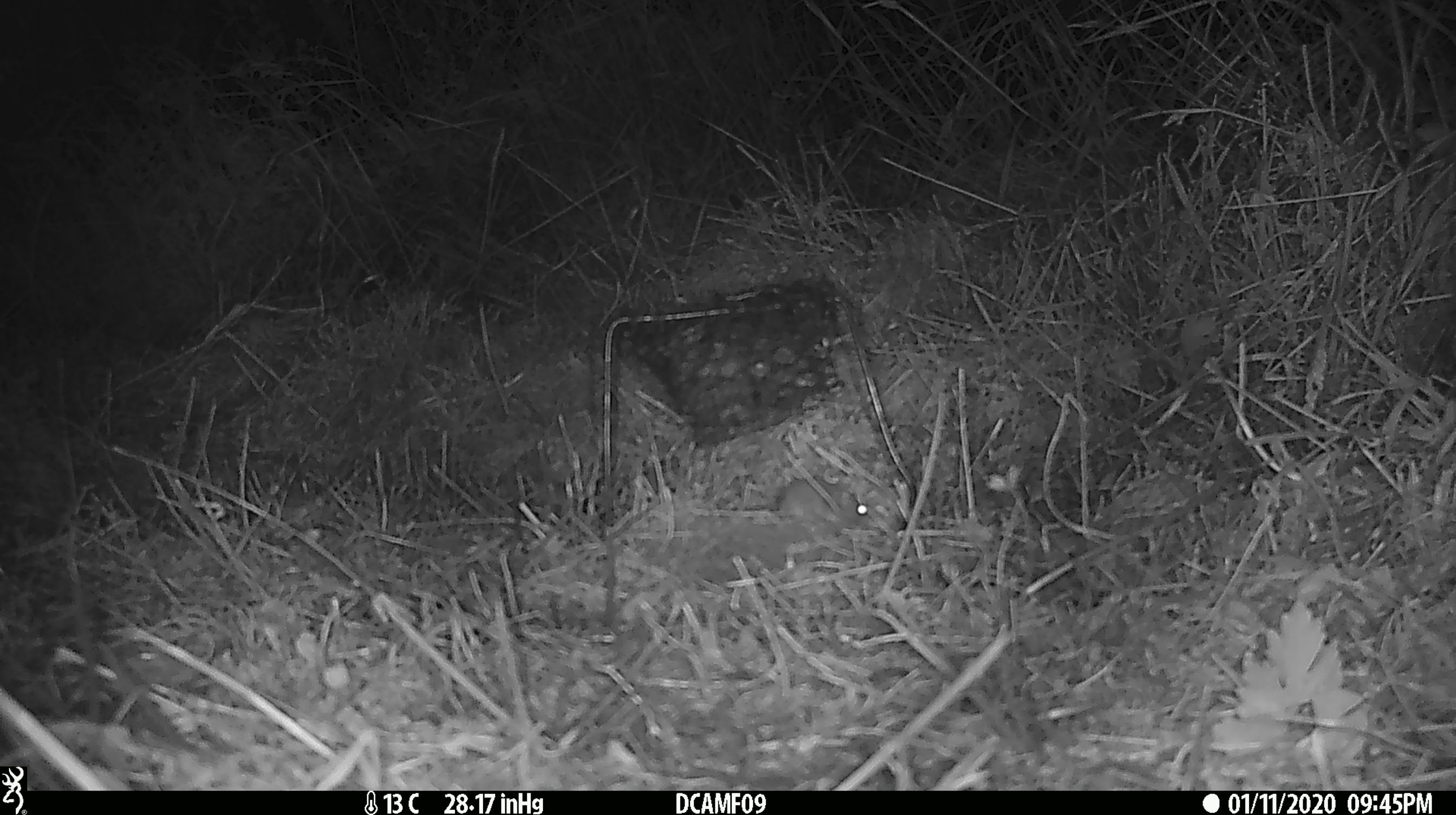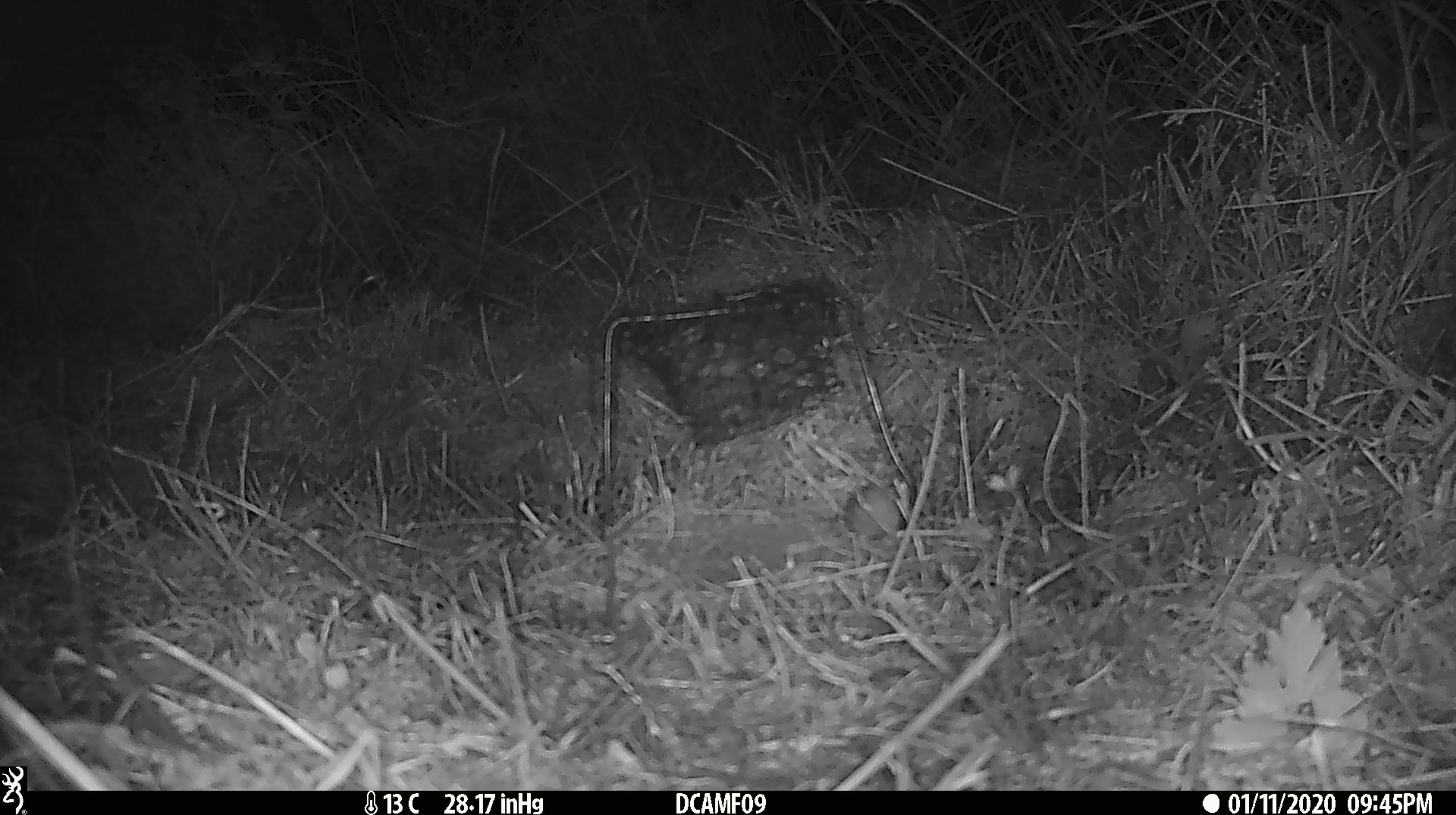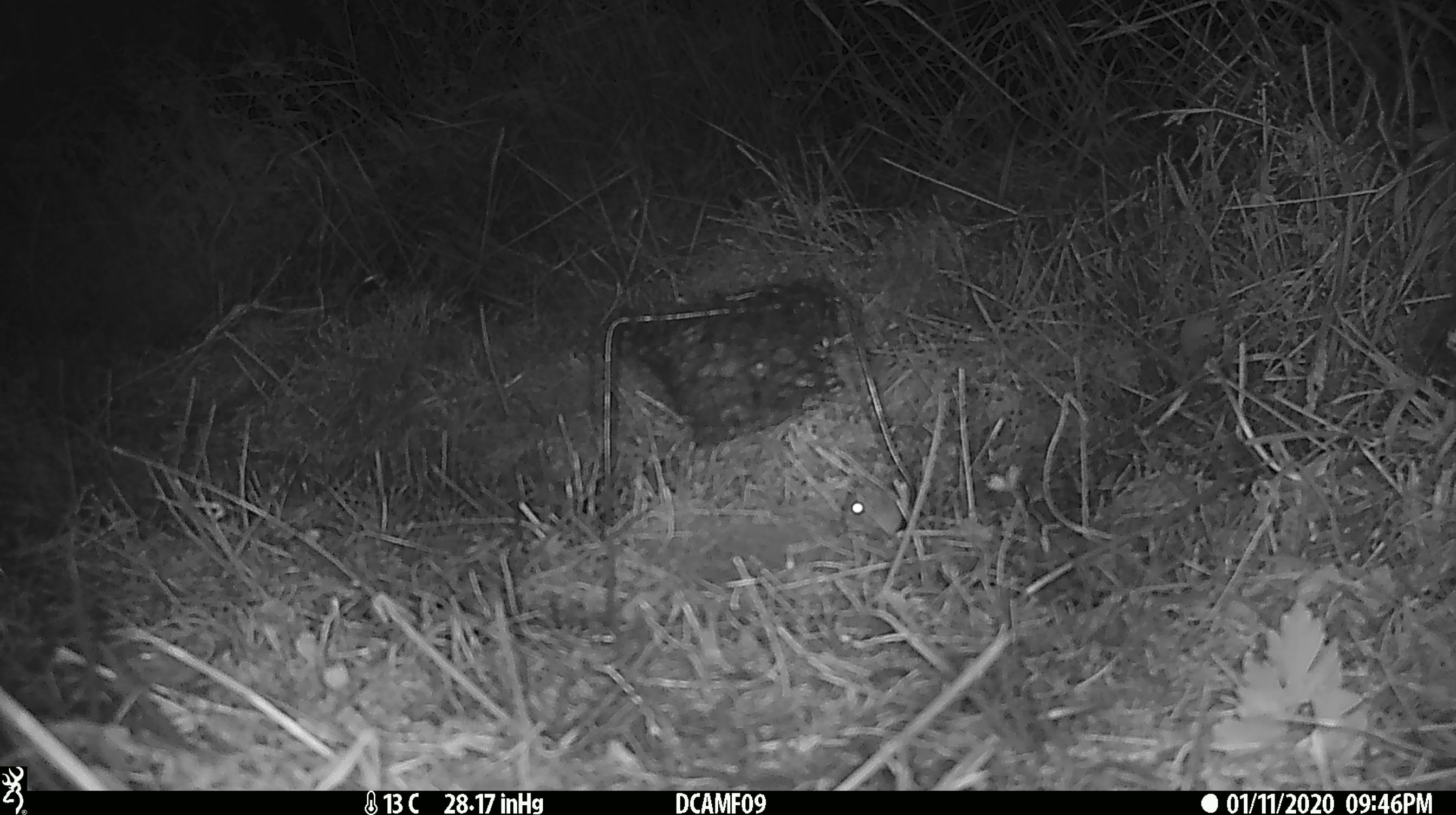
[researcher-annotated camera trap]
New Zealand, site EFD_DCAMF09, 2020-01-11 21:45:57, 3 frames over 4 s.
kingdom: Animalia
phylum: Chordata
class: Mammalia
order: Rodentia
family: Muridae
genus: Mus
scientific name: Mus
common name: mouse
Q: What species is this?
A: Mouse (Mus).